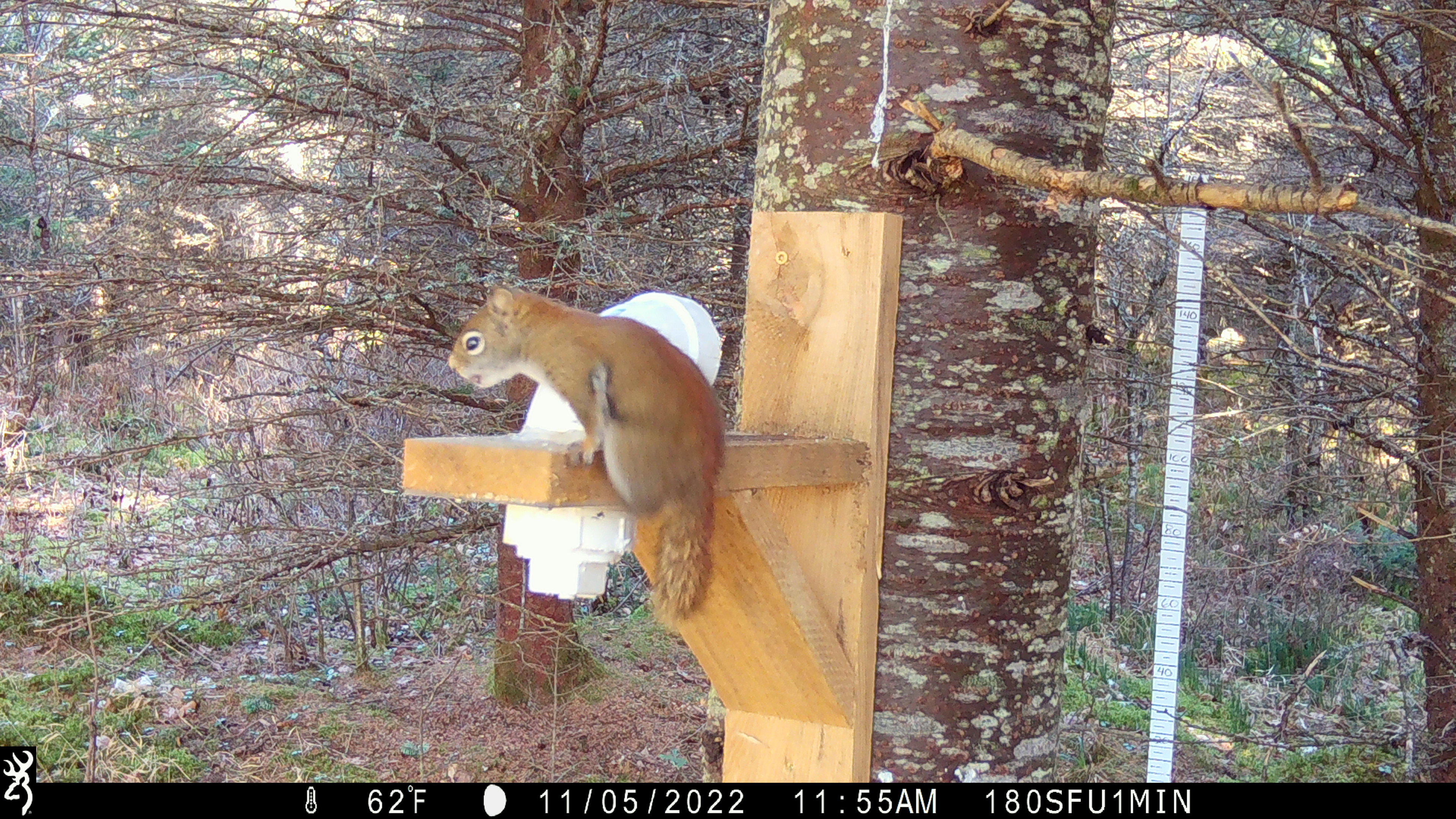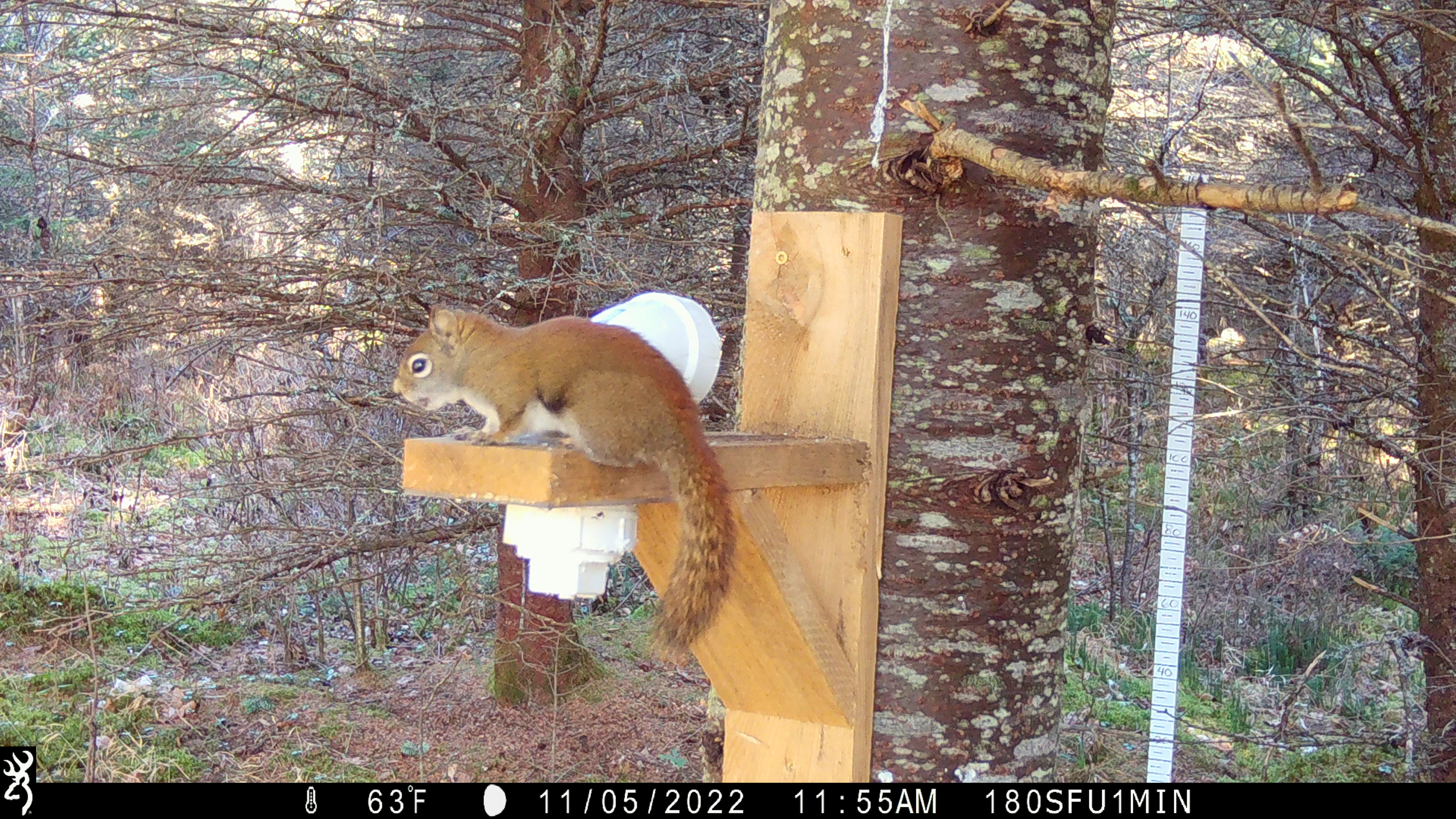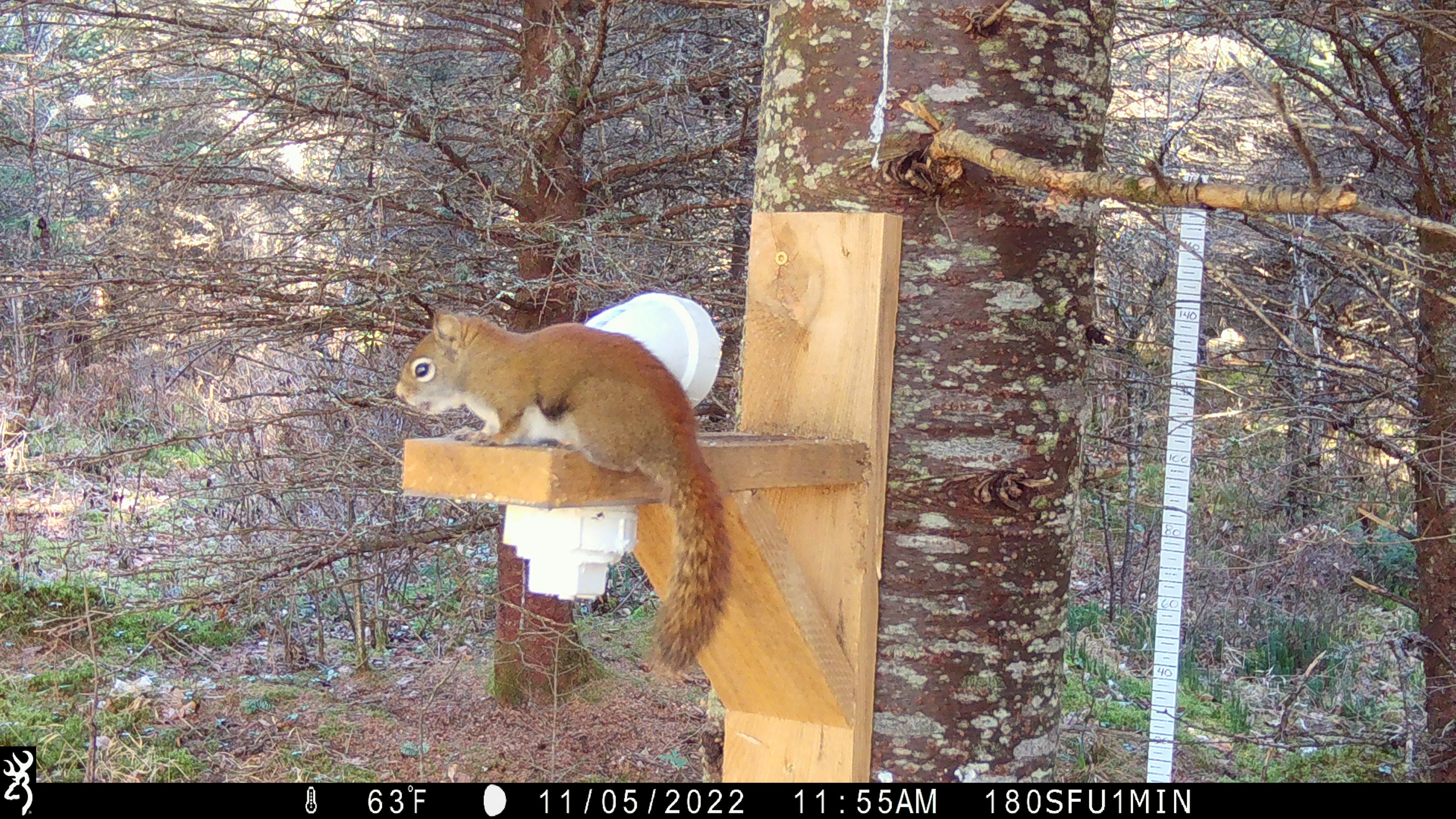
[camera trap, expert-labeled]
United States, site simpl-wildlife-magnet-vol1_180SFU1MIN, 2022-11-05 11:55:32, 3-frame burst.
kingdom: Animalia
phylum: Chordata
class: Mammalia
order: Rodentia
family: Sciuridae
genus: Tamiasciurus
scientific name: Tamiasciurus hudsonicus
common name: red squirrel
Red squirrel (Tamiasciurus hudsonicus).